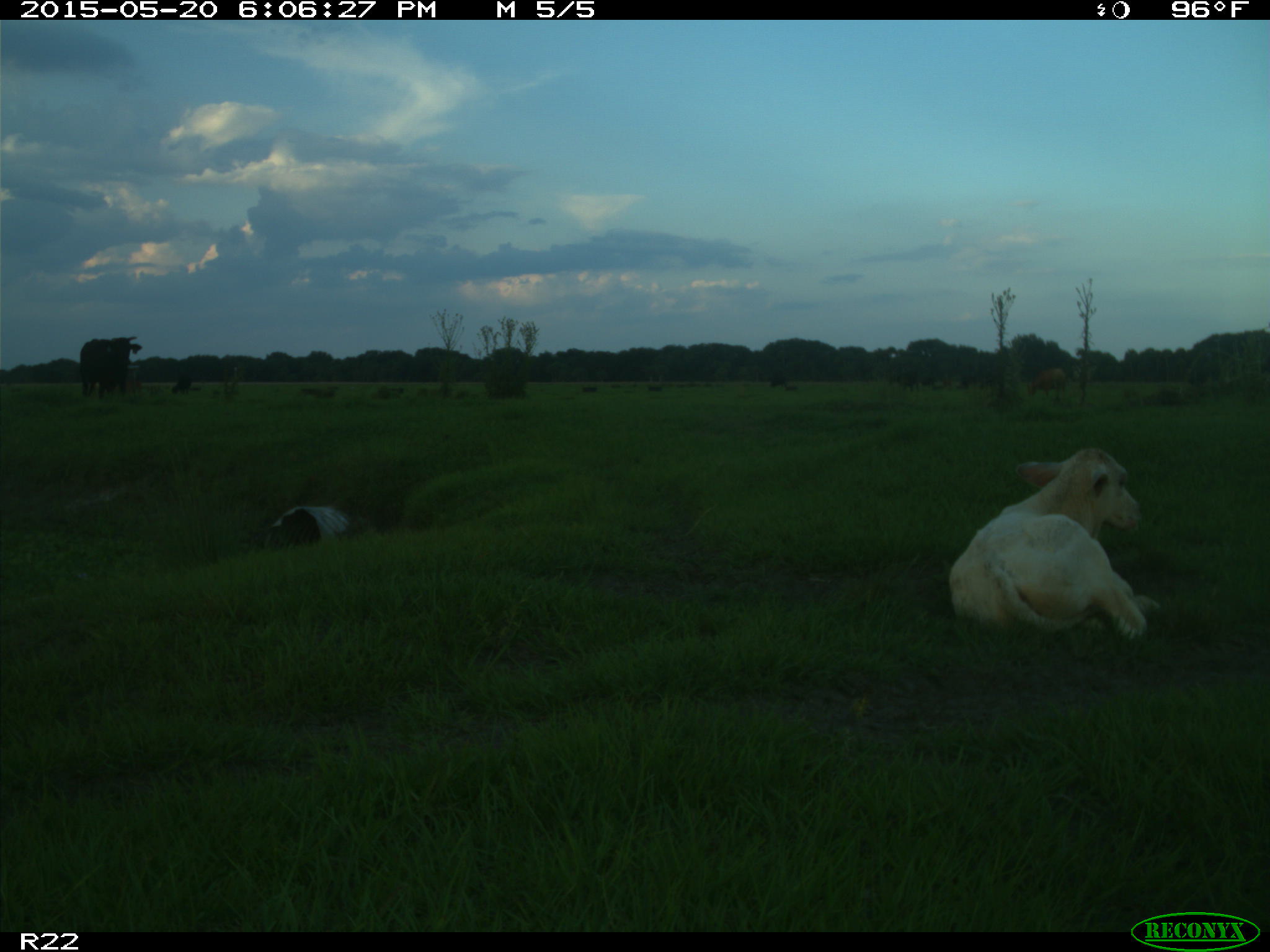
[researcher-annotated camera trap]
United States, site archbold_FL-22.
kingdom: Animalia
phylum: Chordata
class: Mammalia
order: Artiodactyla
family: Bovidae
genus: Bos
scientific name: Bos taurus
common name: domestic cow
Bos taurus (domestic cow).